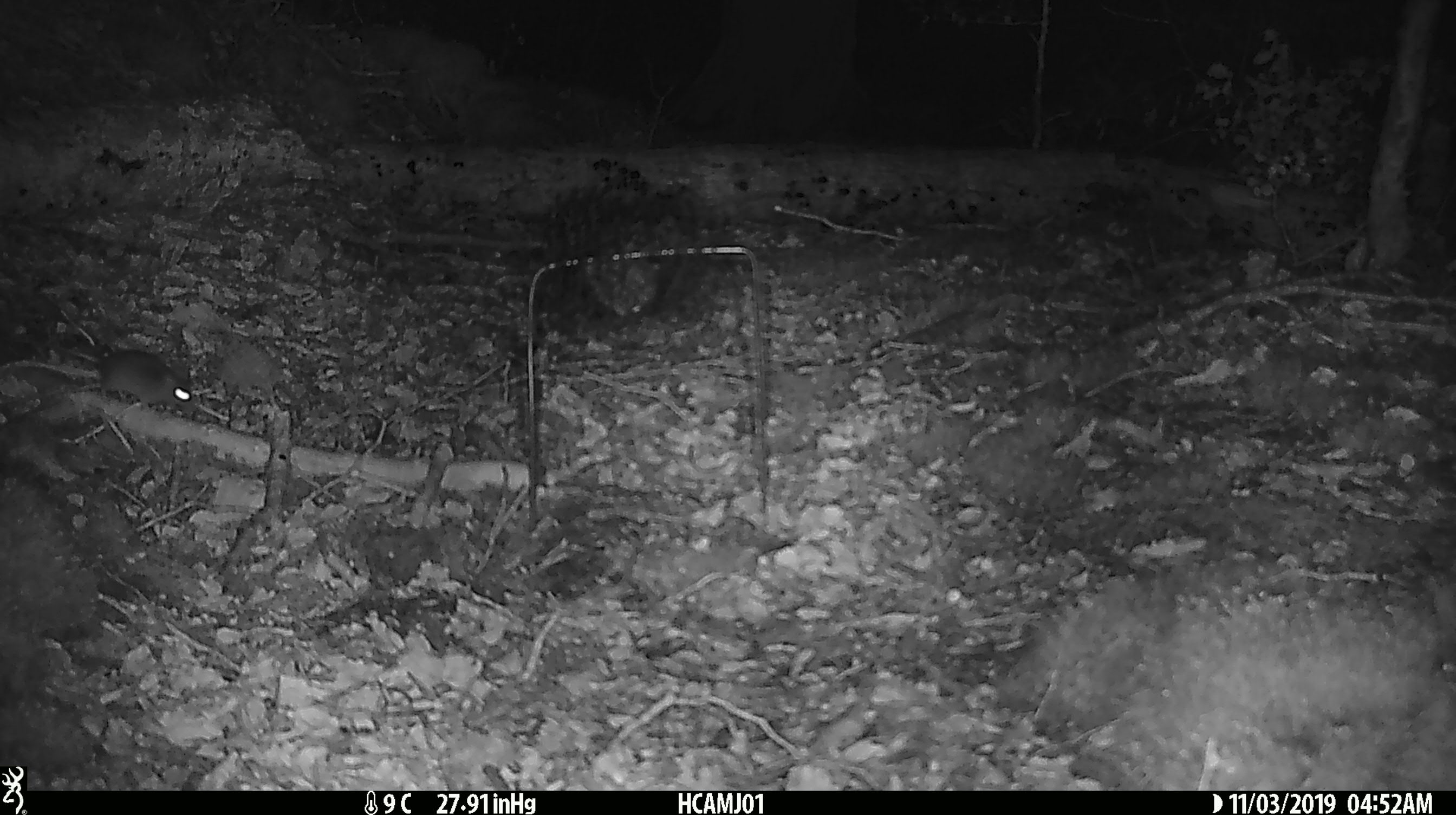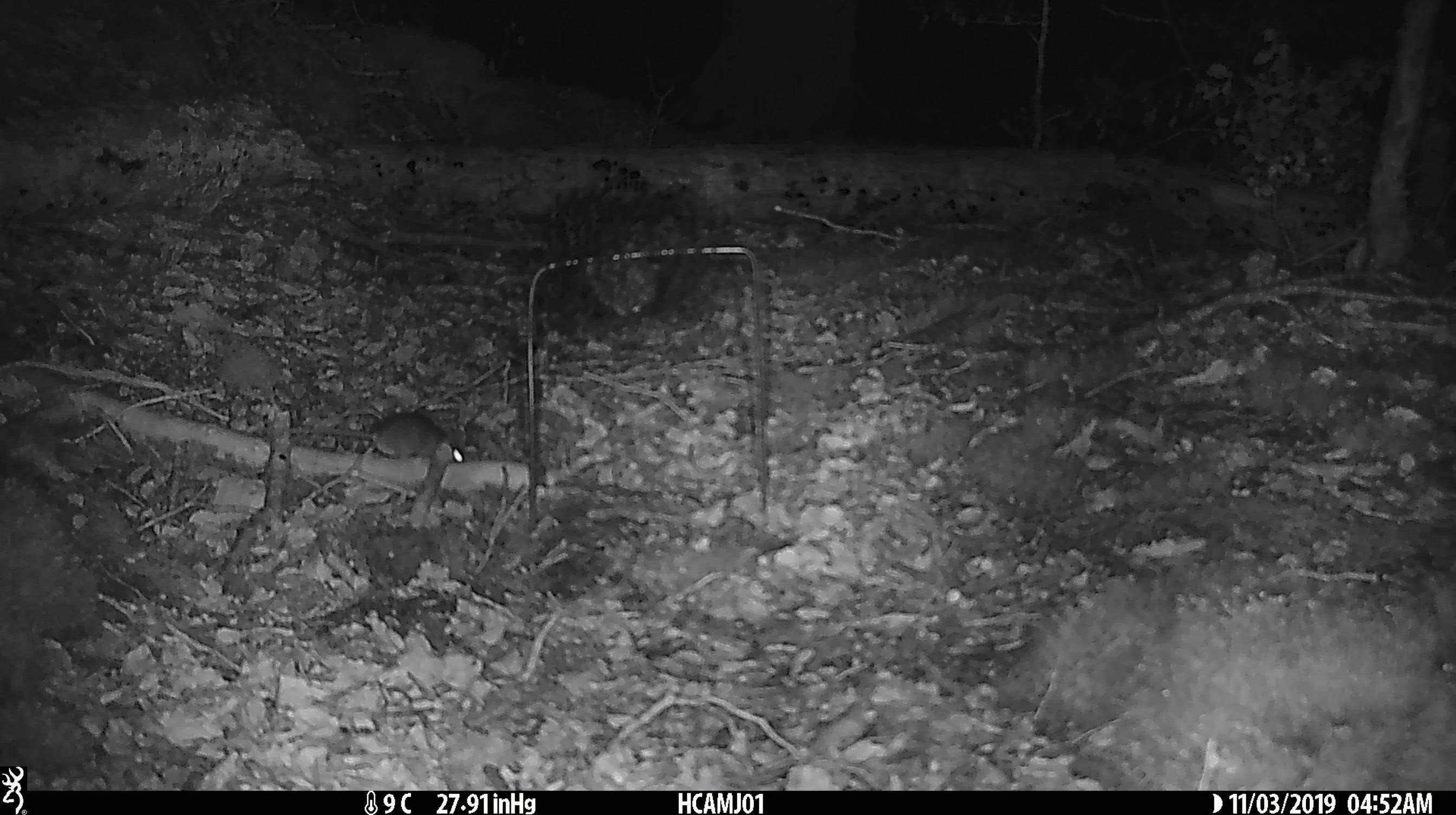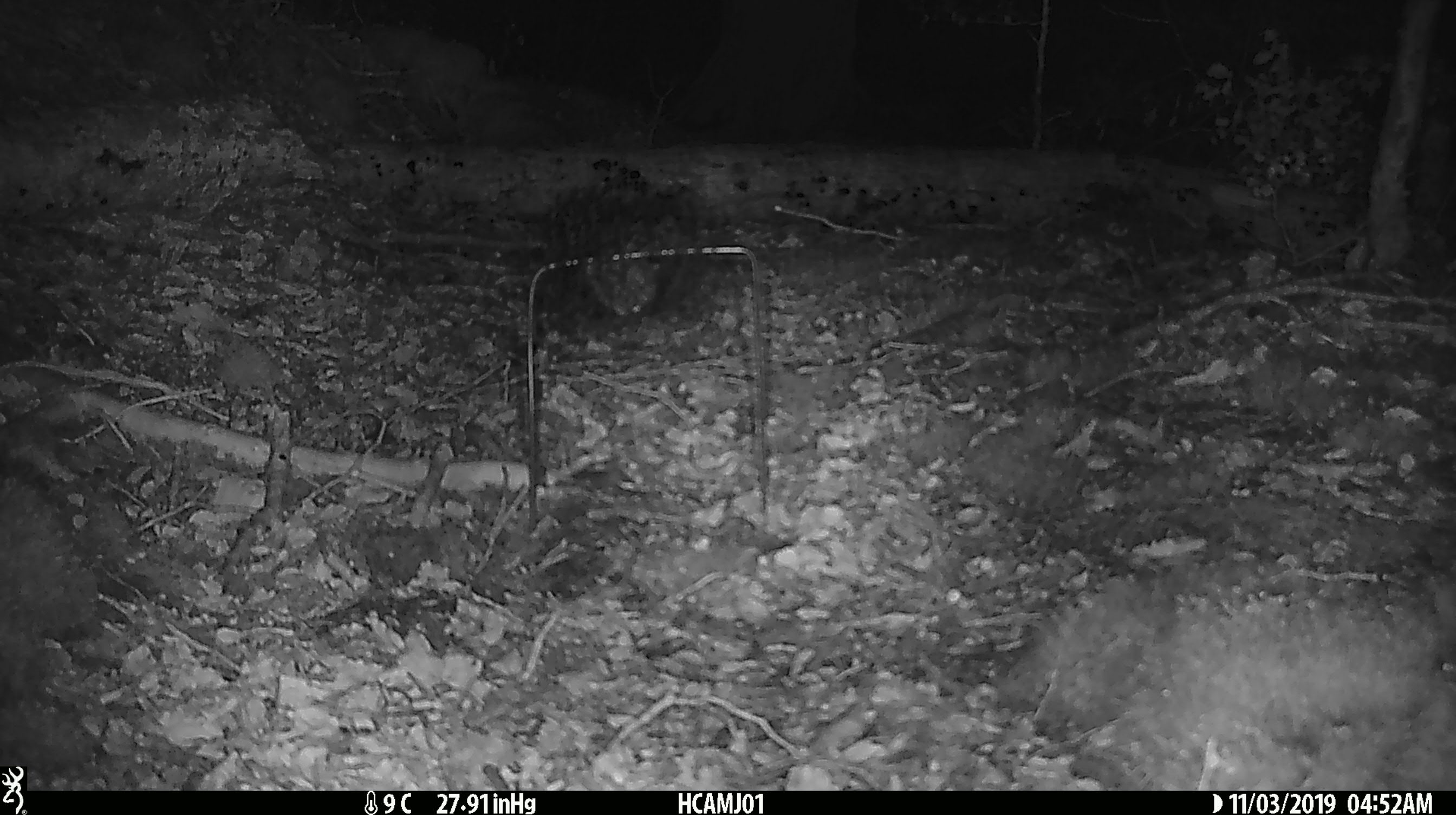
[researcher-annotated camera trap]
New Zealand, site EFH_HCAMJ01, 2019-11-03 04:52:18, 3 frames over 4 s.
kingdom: Animalia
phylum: Chordata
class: Mammalia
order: Rodentia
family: Muridae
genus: Mus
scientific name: Mus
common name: mouse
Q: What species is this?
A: Mouse (Mus).